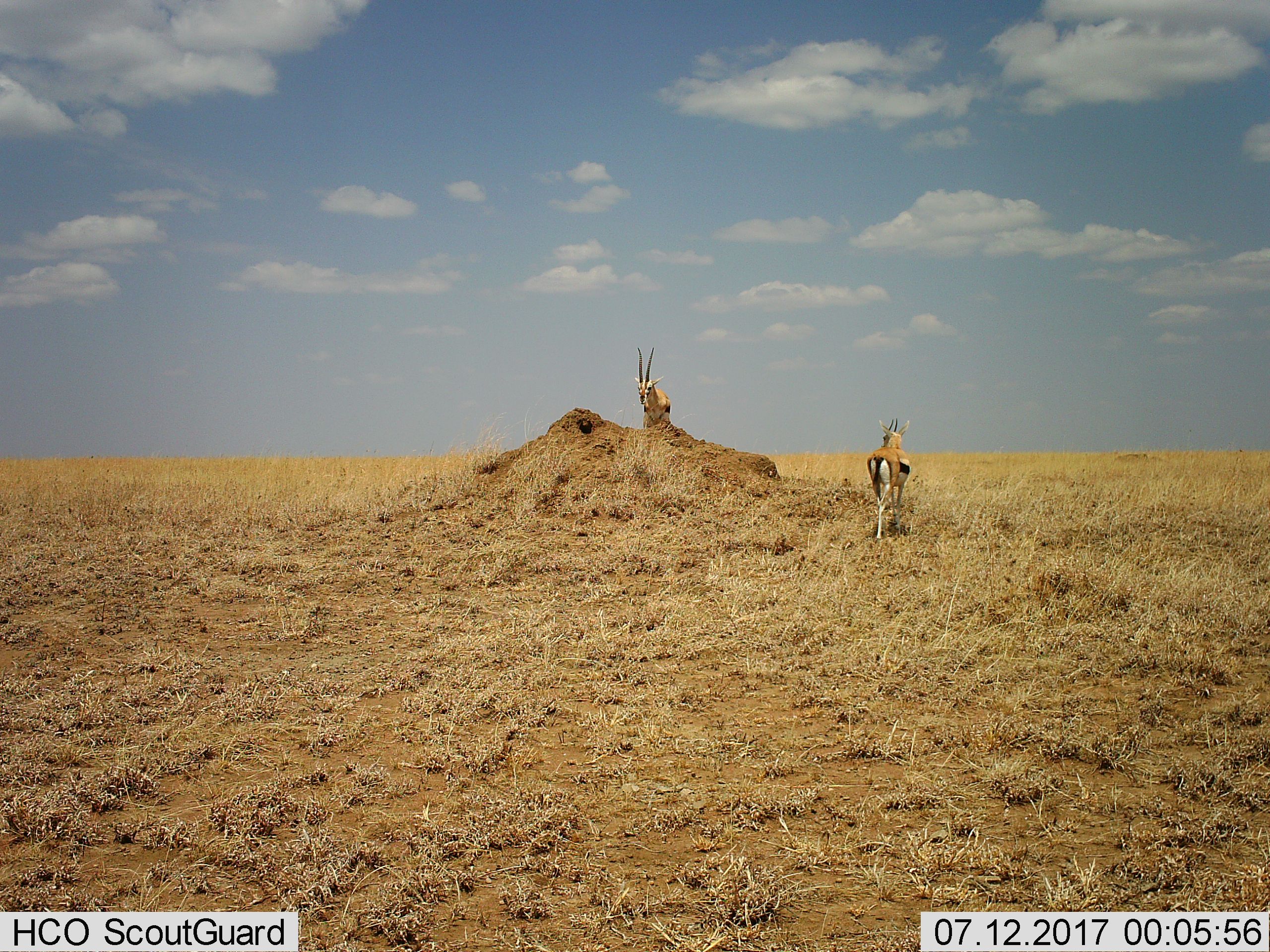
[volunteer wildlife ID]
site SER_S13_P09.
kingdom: Animalia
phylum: Chordata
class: Mammalia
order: Artiodactyla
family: Bovidae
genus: Eudorcas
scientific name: Eudorcas thomsonii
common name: thomson's gazelle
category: gazellethomsons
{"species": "gazellethomsons (thomson's gazelle) (Eudorcas thomsonii)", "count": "2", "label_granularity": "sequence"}